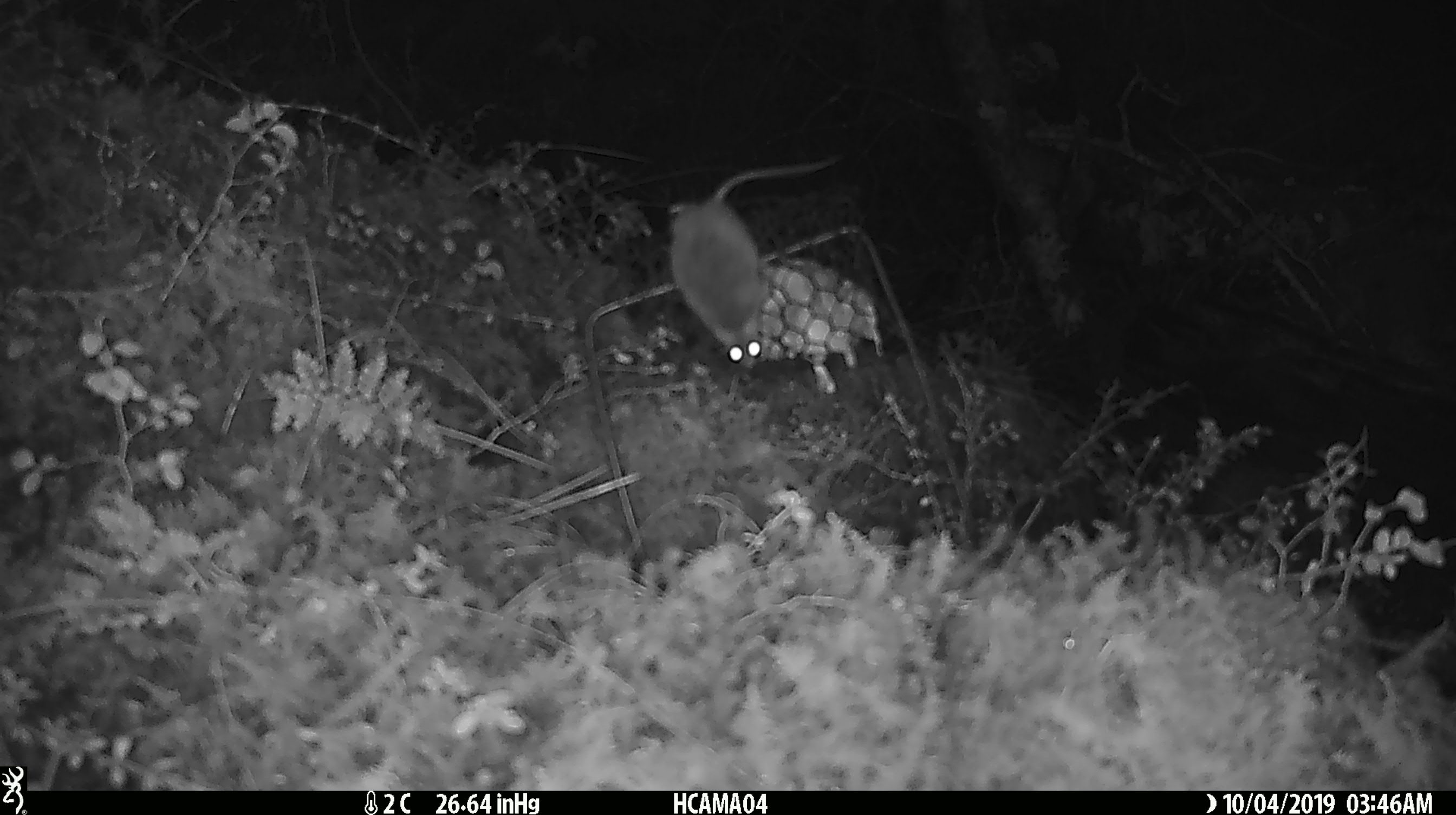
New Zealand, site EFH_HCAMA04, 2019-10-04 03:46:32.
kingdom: Animalia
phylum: Chordata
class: Mammalia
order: Rodentia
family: Muridae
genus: Mus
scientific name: Mus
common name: mouse